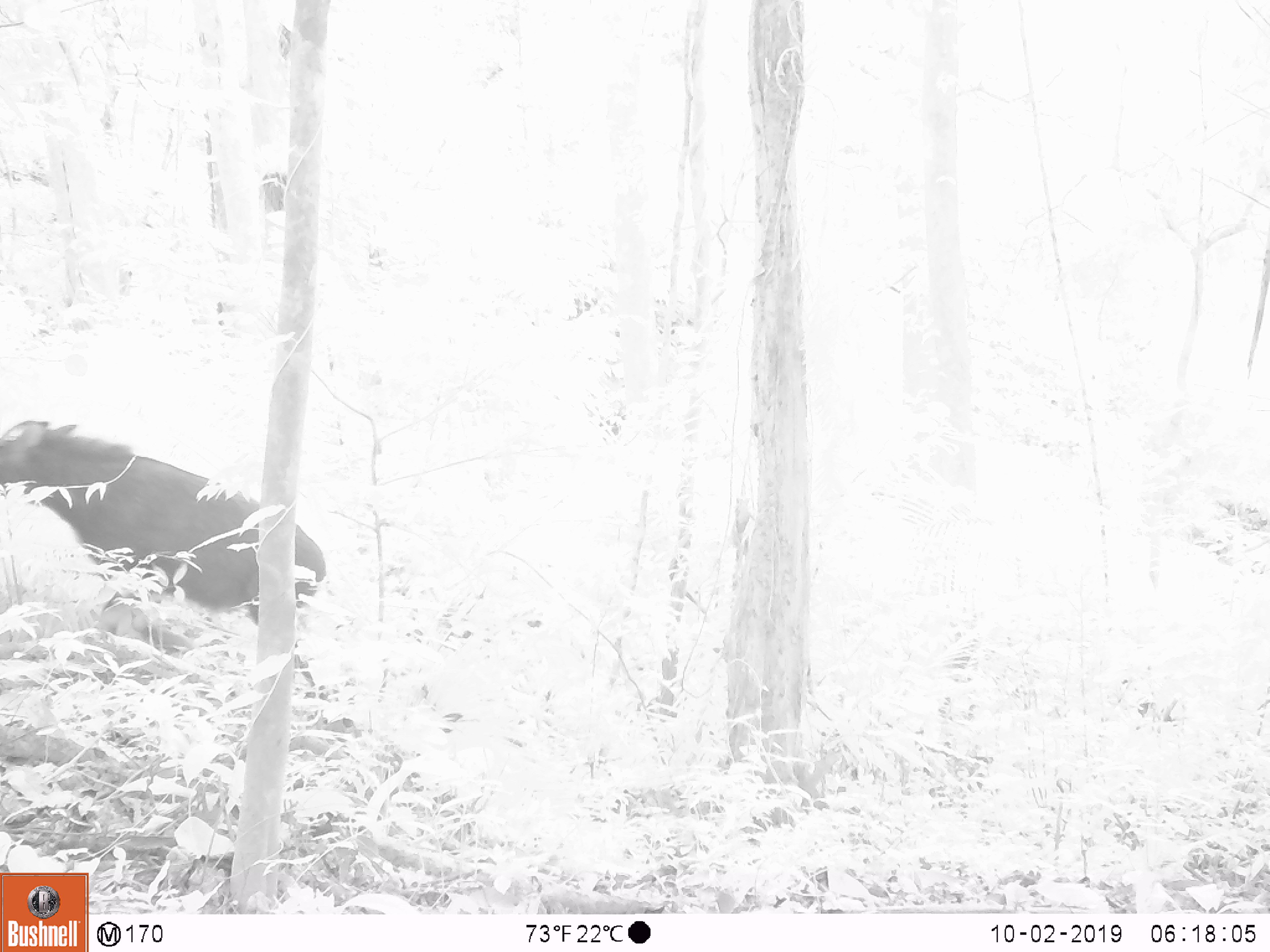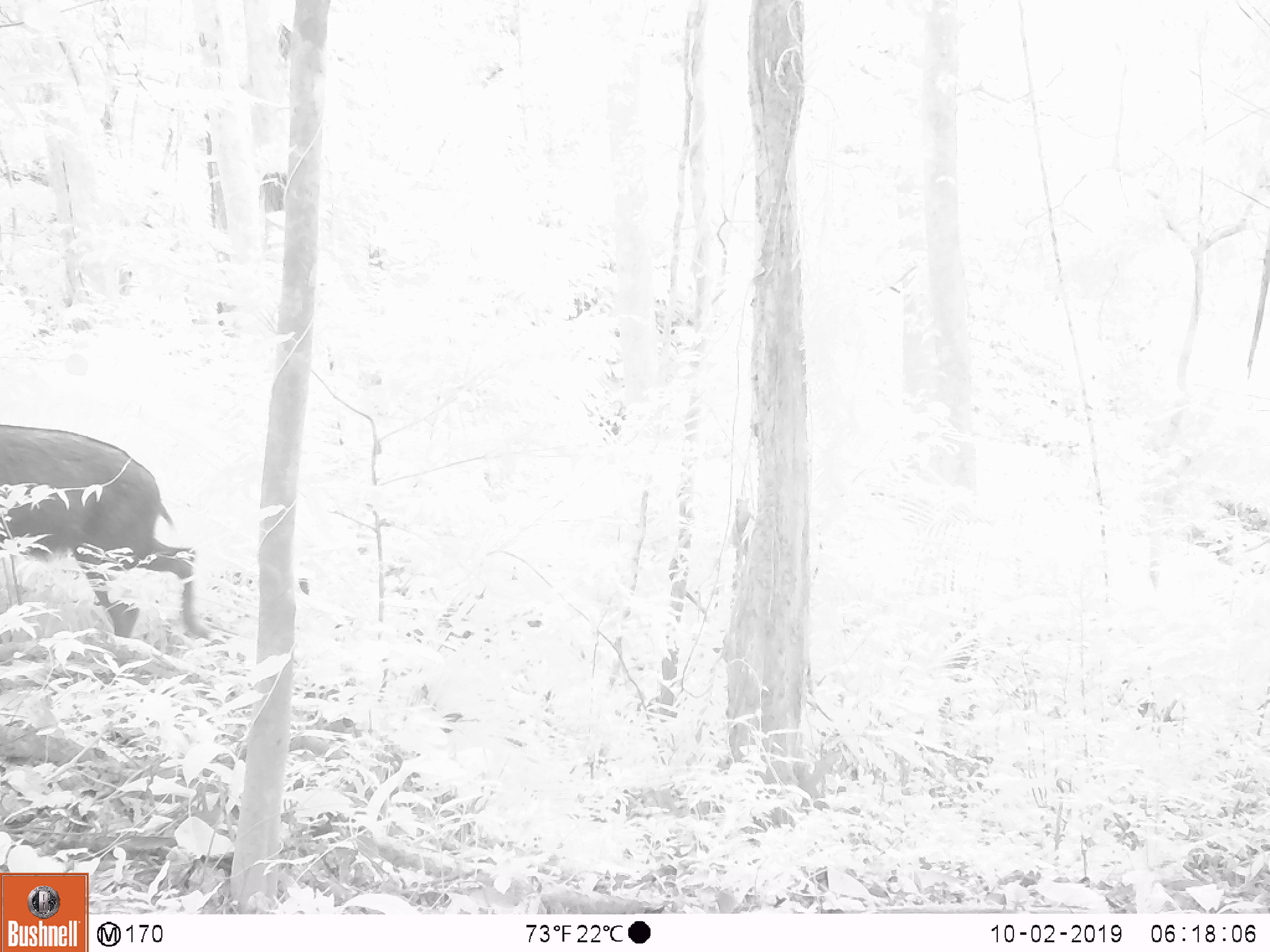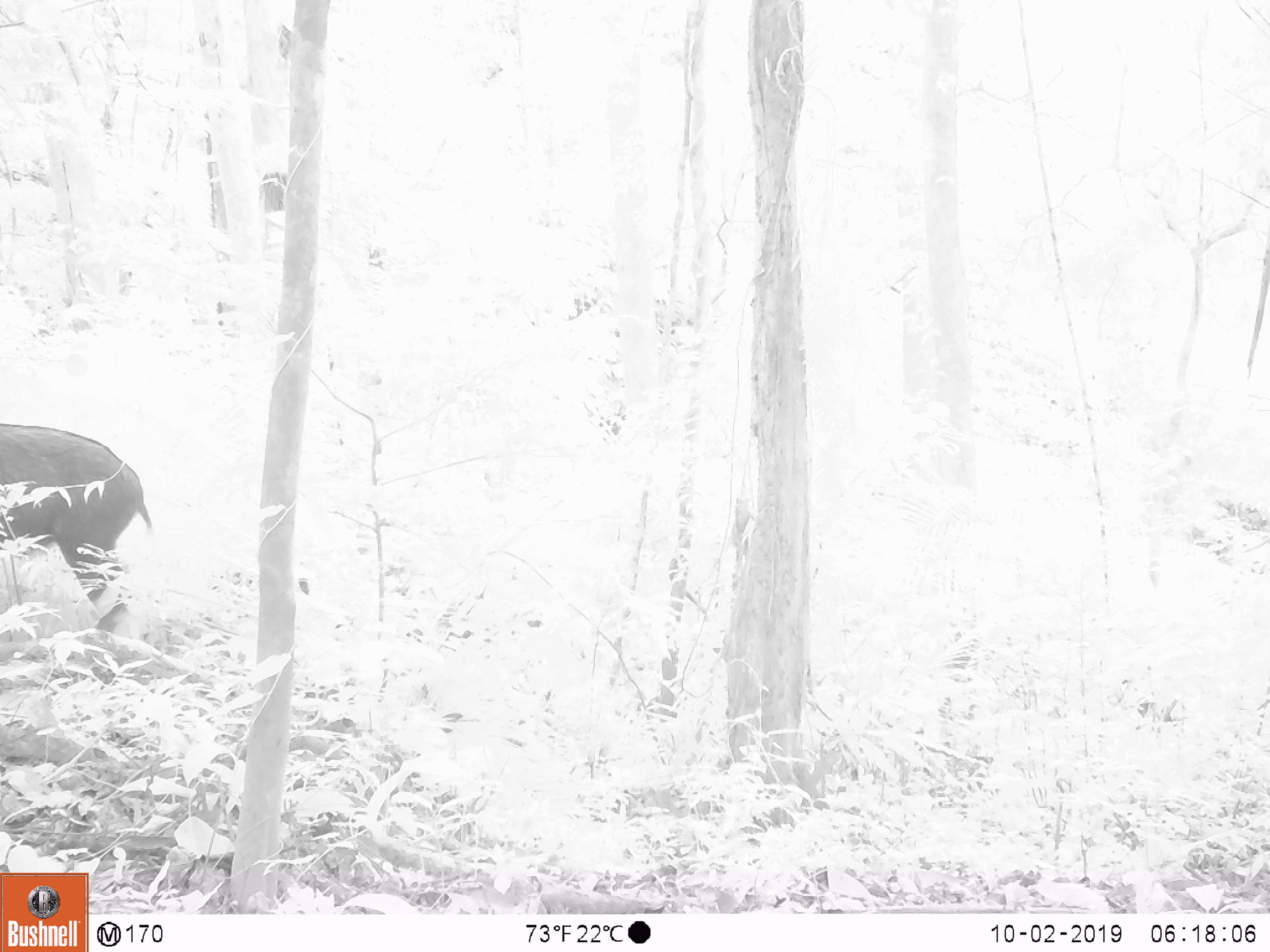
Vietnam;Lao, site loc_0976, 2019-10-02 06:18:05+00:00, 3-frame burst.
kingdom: Animalia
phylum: Chordata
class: Mammalia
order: Artiodactyla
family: Bovidae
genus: Capricornis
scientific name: Capricornis sumatraensis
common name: chinese serow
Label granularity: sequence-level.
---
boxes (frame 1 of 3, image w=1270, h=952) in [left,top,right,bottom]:
chinese serow: [0,420,328,701]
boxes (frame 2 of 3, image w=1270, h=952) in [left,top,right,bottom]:
chinese serow: [0,422,211,662]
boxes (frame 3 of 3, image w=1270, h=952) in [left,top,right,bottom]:
chinese serow: [0,423,151,646]